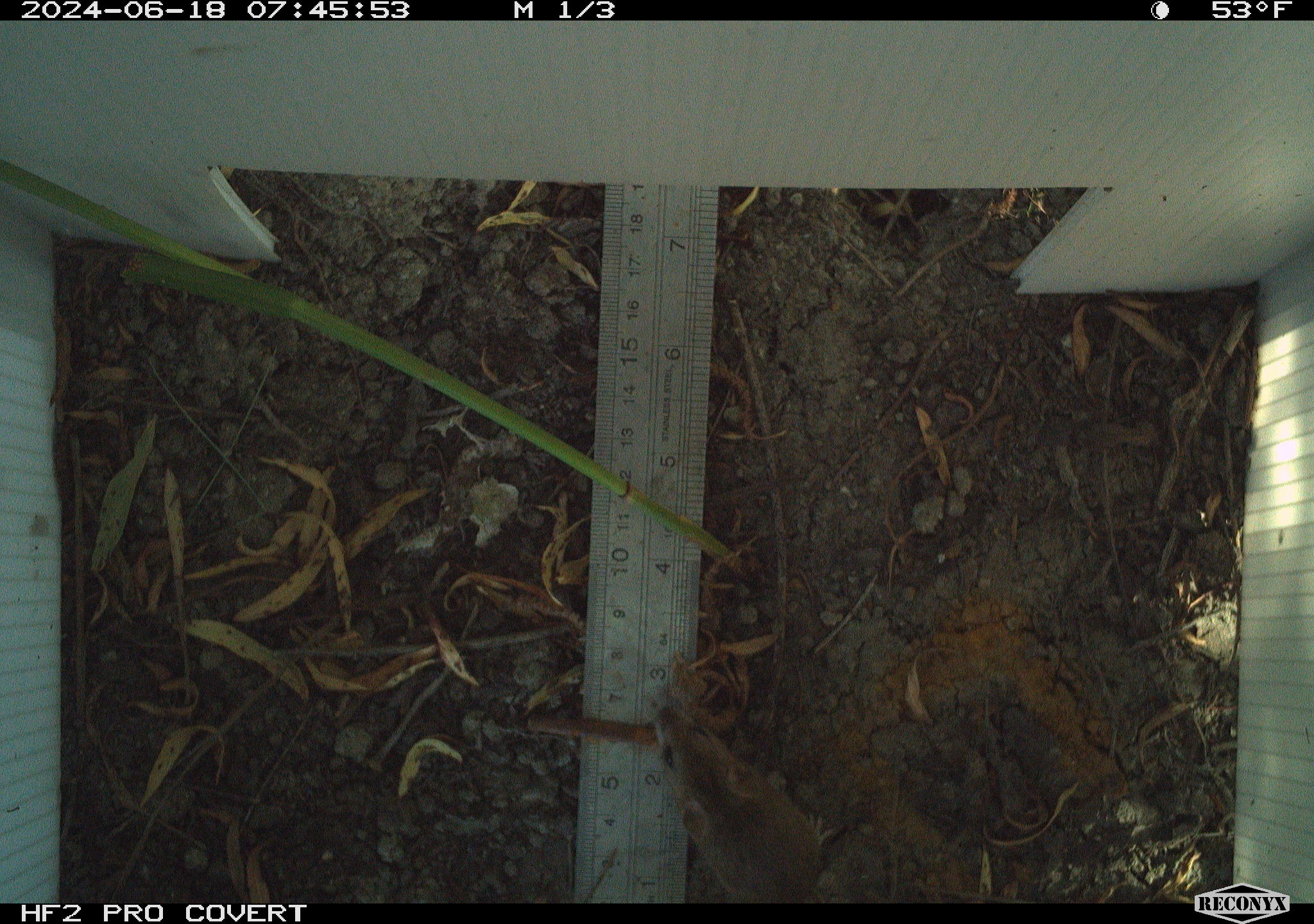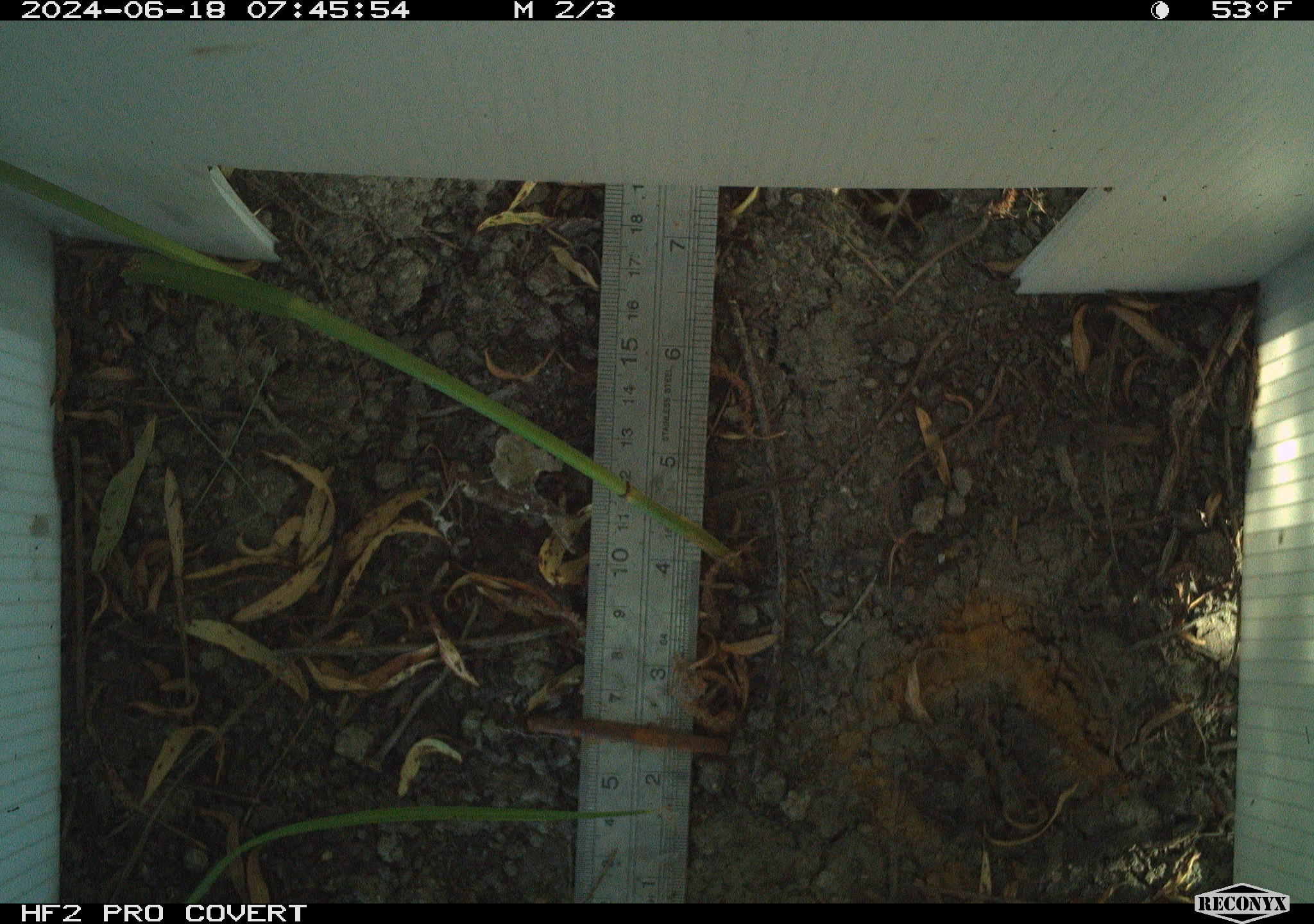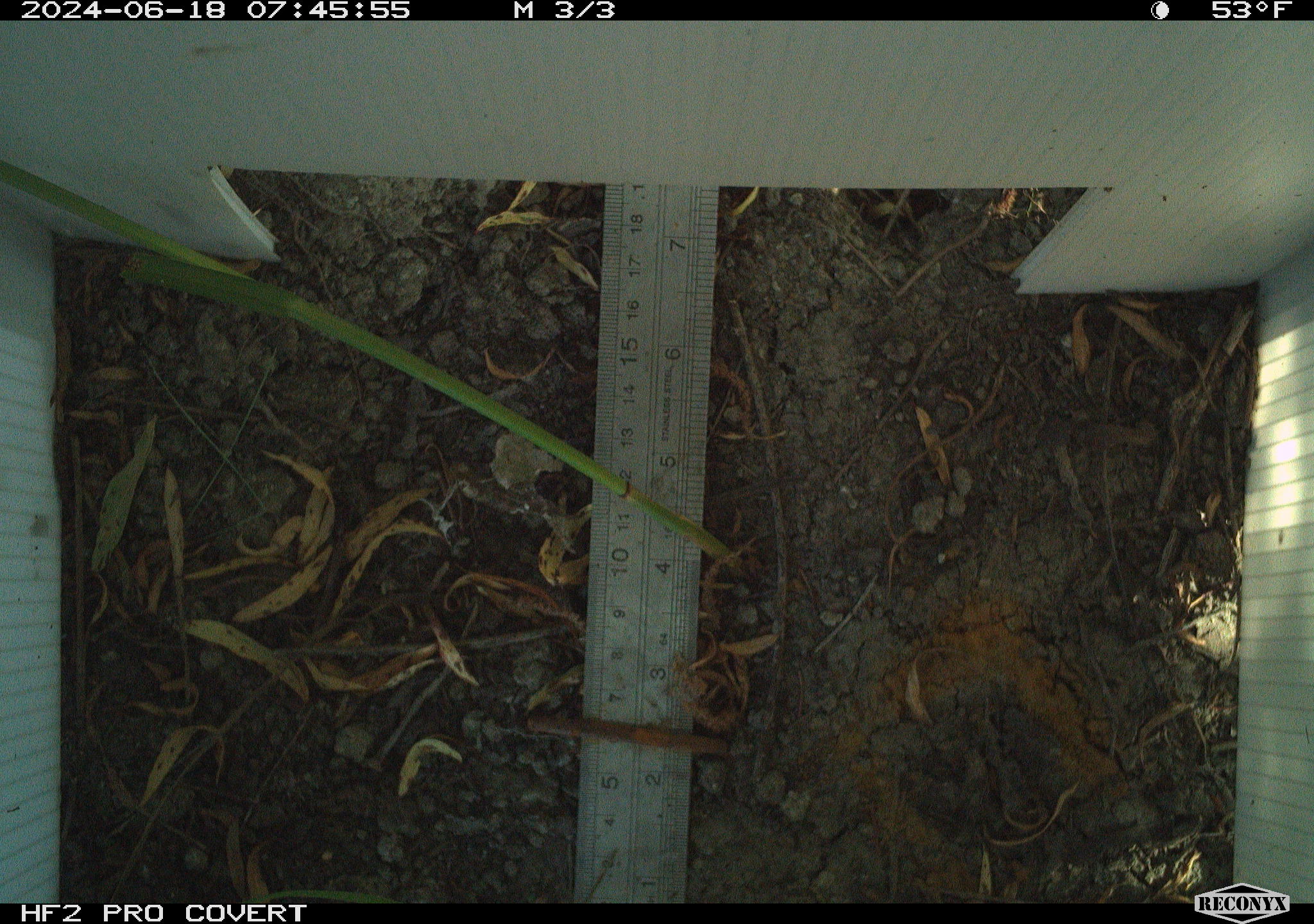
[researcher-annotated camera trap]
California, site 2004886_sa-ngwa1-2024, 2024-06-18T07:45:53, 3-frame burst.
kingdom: Animalia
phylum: Chordata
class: Mammalia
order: Rodentia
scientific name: Rodentia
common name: mouse species